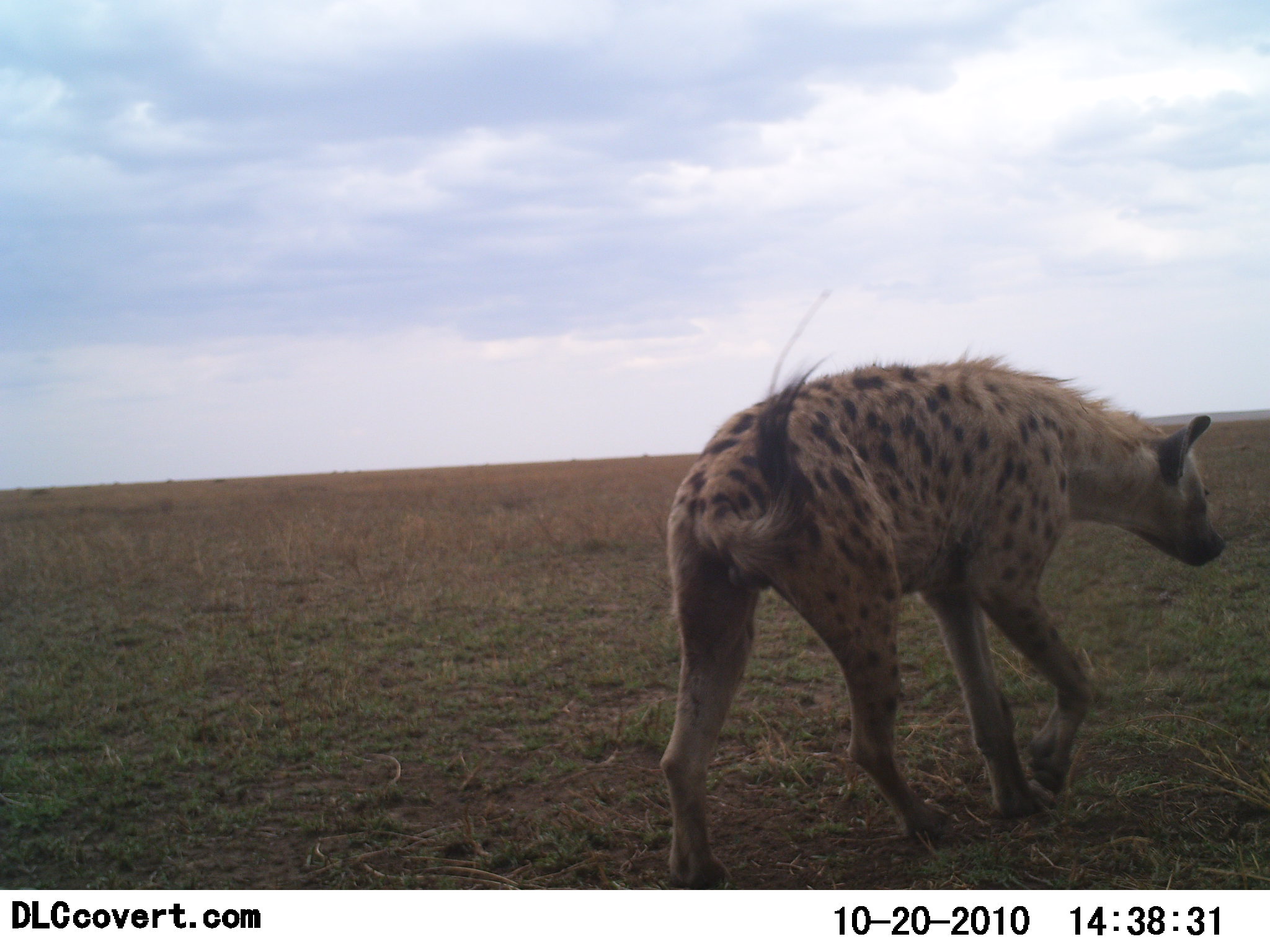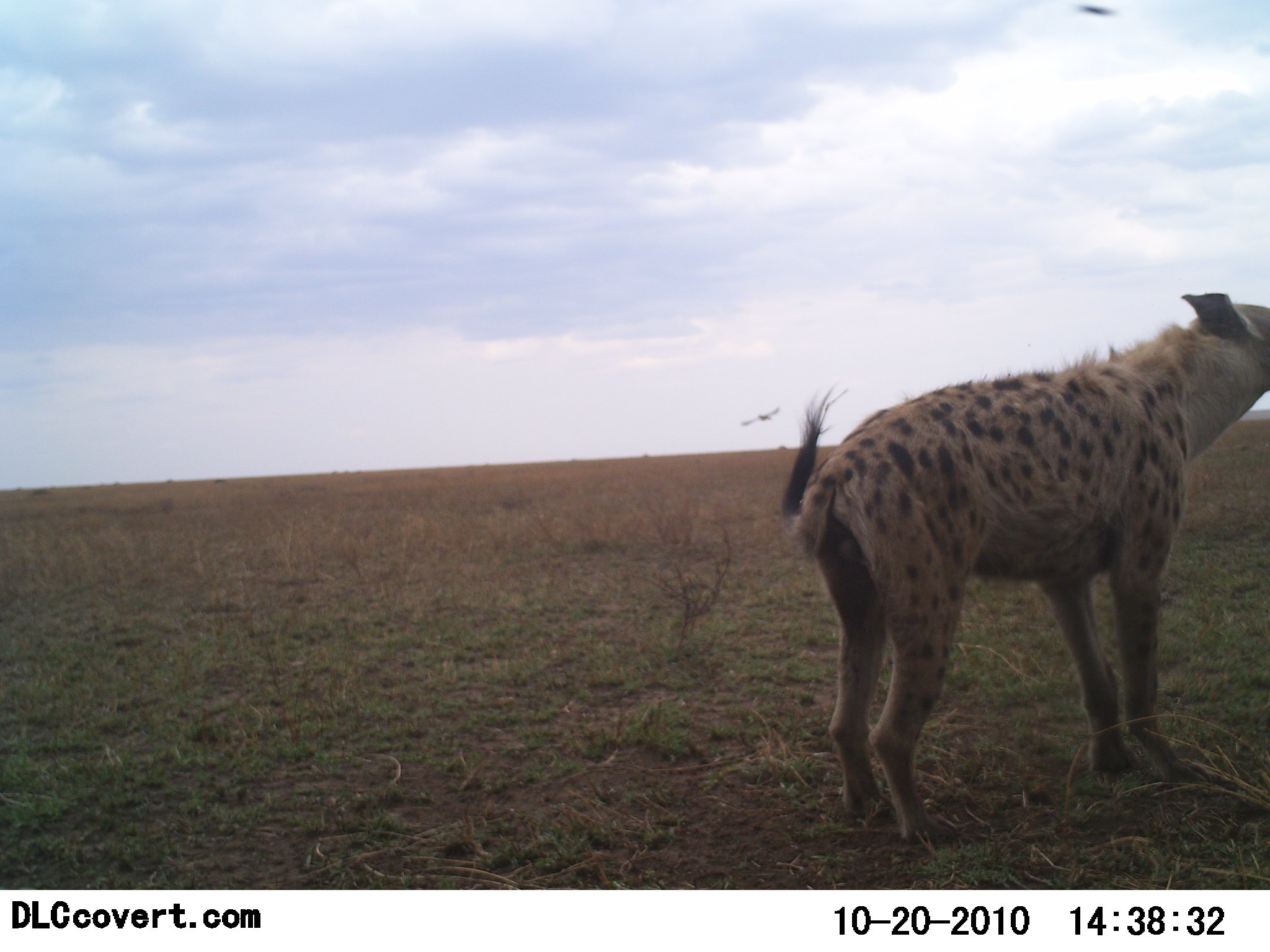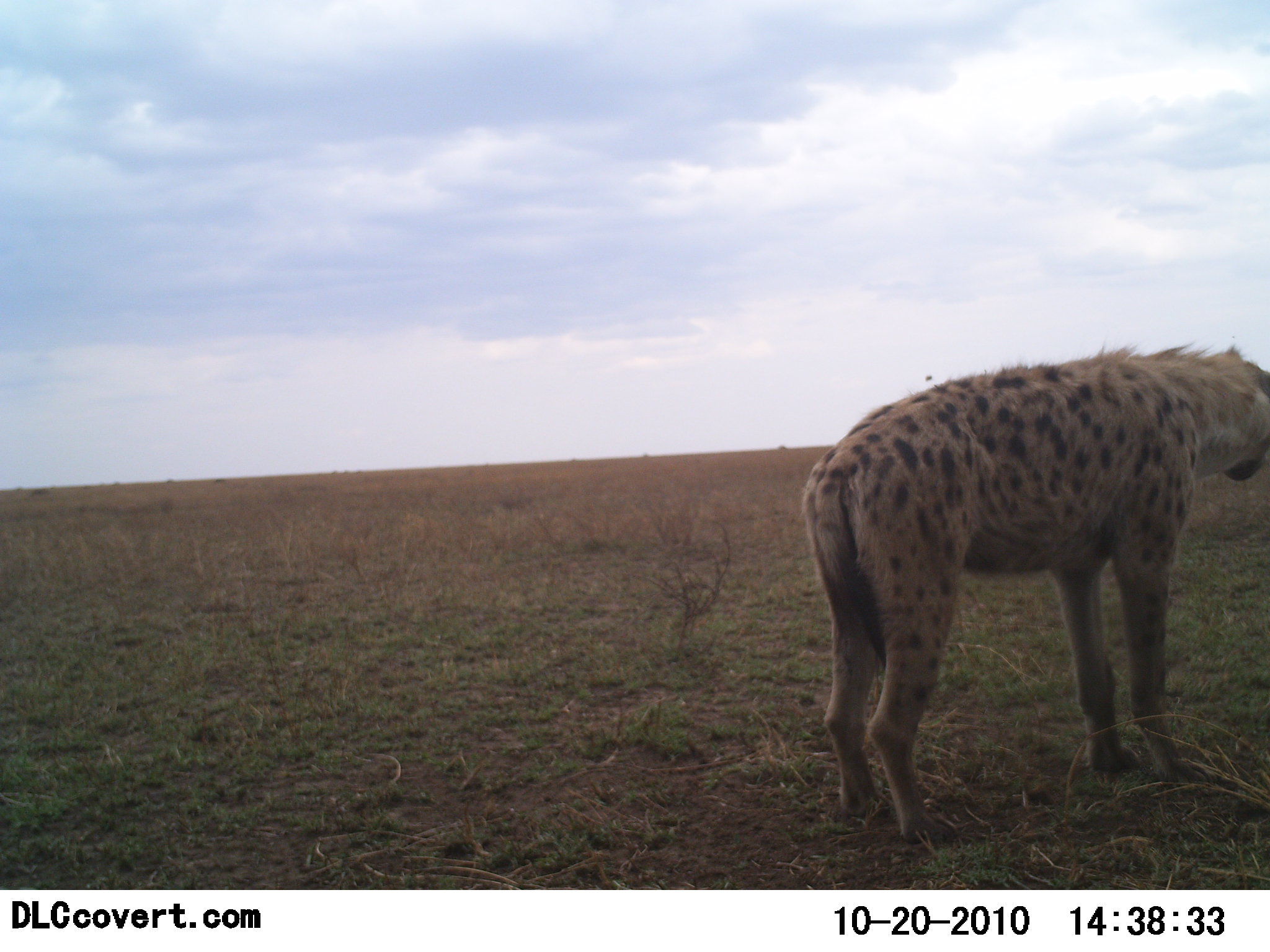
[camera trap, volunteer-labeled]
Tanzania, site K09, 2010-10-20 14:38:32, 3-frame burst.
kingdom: Animalia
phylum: Chordata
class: Mammalia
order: Carnivora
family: Hyaenidae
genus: Crocuta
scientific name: Crocuta crocuta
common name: spotted hyena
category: hyenaspotted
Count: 1.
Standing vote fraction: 38%.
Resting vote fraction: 0%.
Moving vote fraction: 67%.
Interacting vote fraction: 5%.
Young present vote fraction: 0%.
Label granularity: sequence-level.